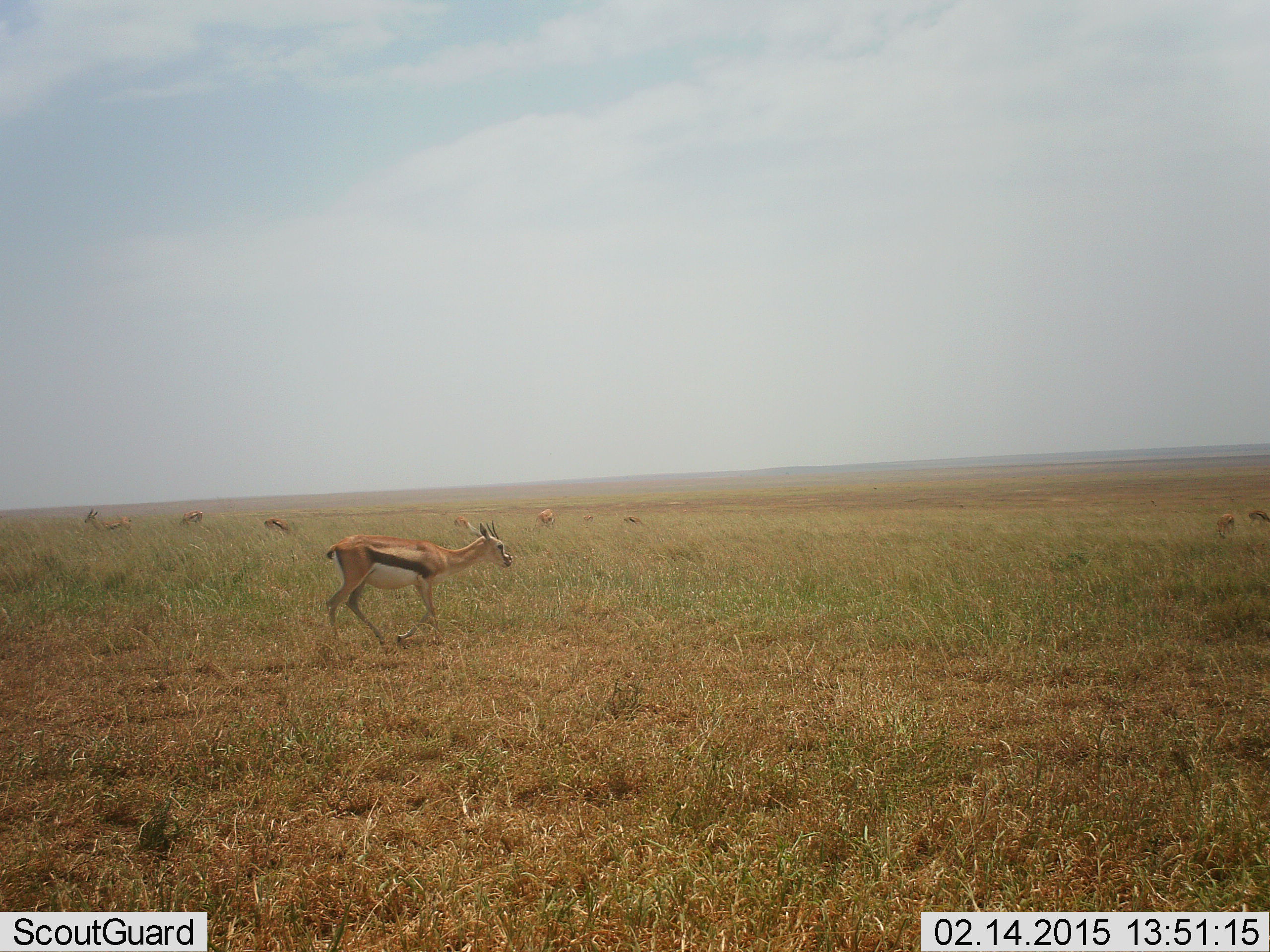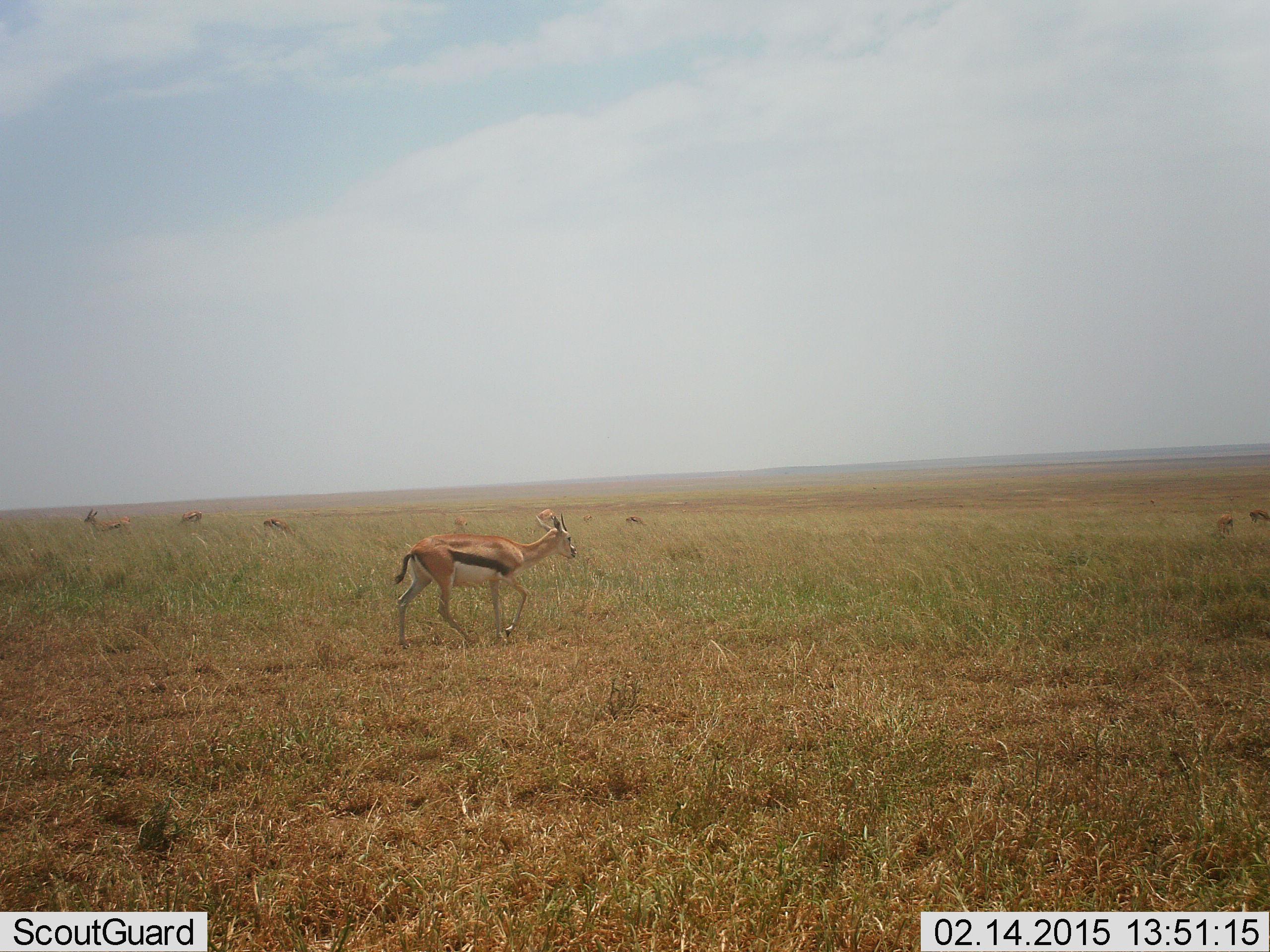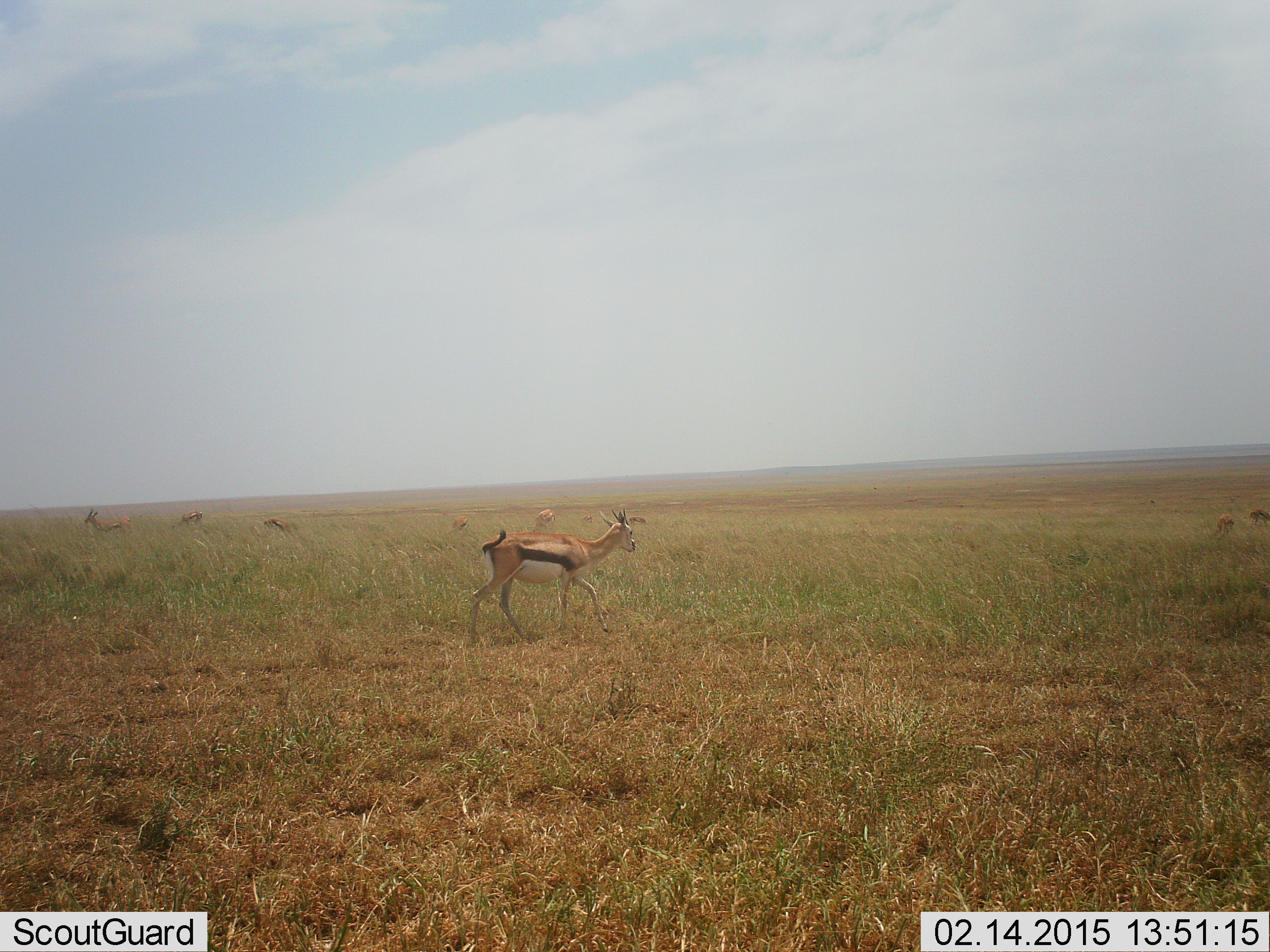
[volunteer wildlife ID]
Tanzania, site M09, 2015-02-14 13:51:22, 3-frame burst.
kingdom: Animalia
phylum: Chordata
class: Mammalia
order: Artiodactyla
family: Bovidae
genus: Eudorcas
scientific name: Eudorcas thomsonii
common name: thomson's gazelle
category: gazellethomsons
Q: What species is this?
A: Gazellethomsons (thomson's gazelle) (Eudorcas thomsonii).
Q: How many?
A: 9.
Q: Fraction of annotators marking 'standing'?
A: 40%.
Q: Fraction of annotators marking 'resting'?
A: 10%.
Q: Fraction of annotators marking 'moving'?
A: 100%.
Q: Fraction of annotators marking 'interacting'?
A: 0%.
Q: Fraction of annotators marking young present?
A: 0%.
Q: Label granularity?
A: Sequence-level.